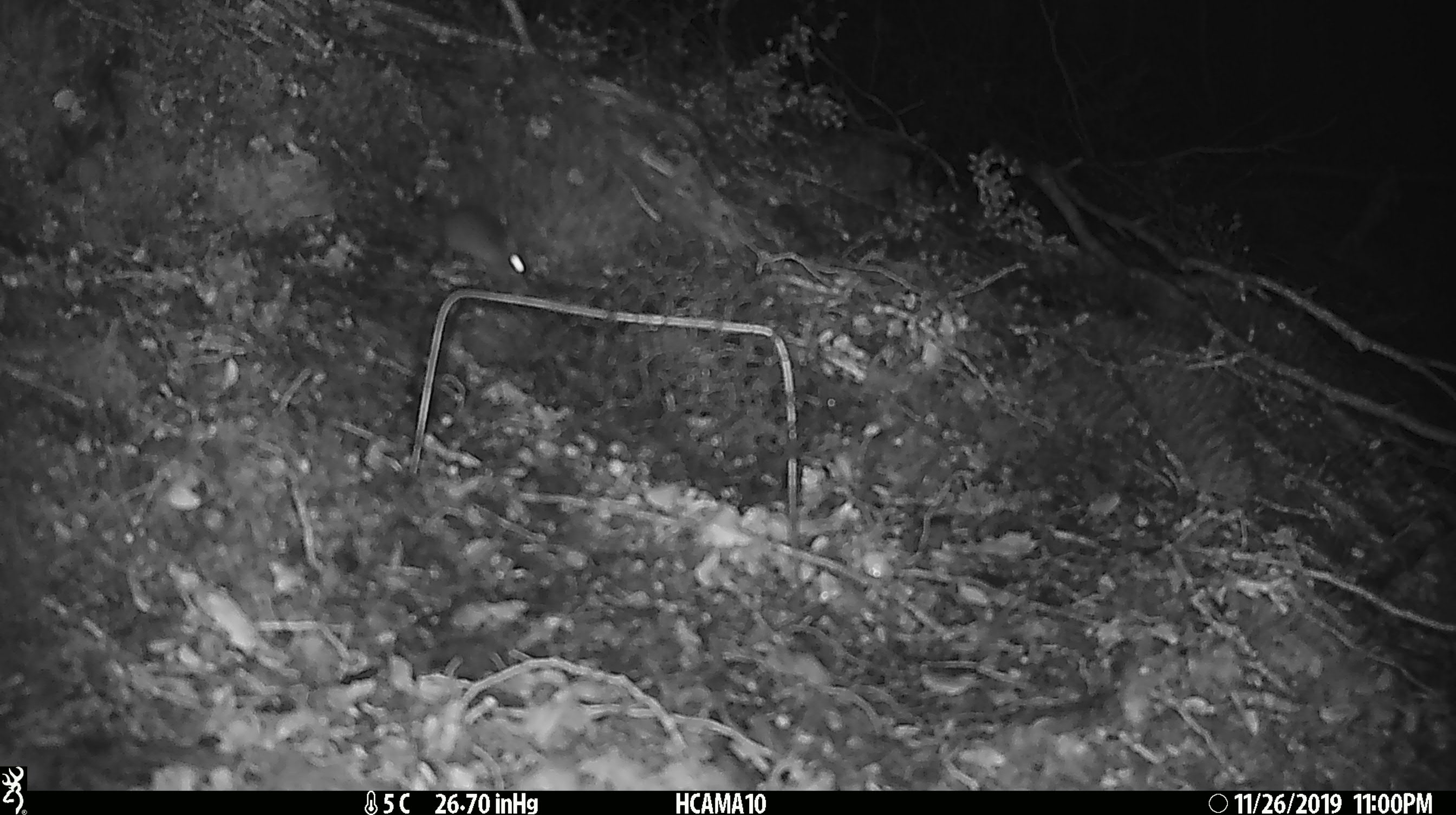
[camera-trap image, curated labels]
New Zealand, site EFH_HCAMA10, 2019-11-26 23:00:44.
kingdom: Animalia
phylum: Chordata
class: Mammalia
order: Rodentia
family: Muridae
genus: Mus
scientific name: Mus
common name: mouse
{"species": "mouse (Mus)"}